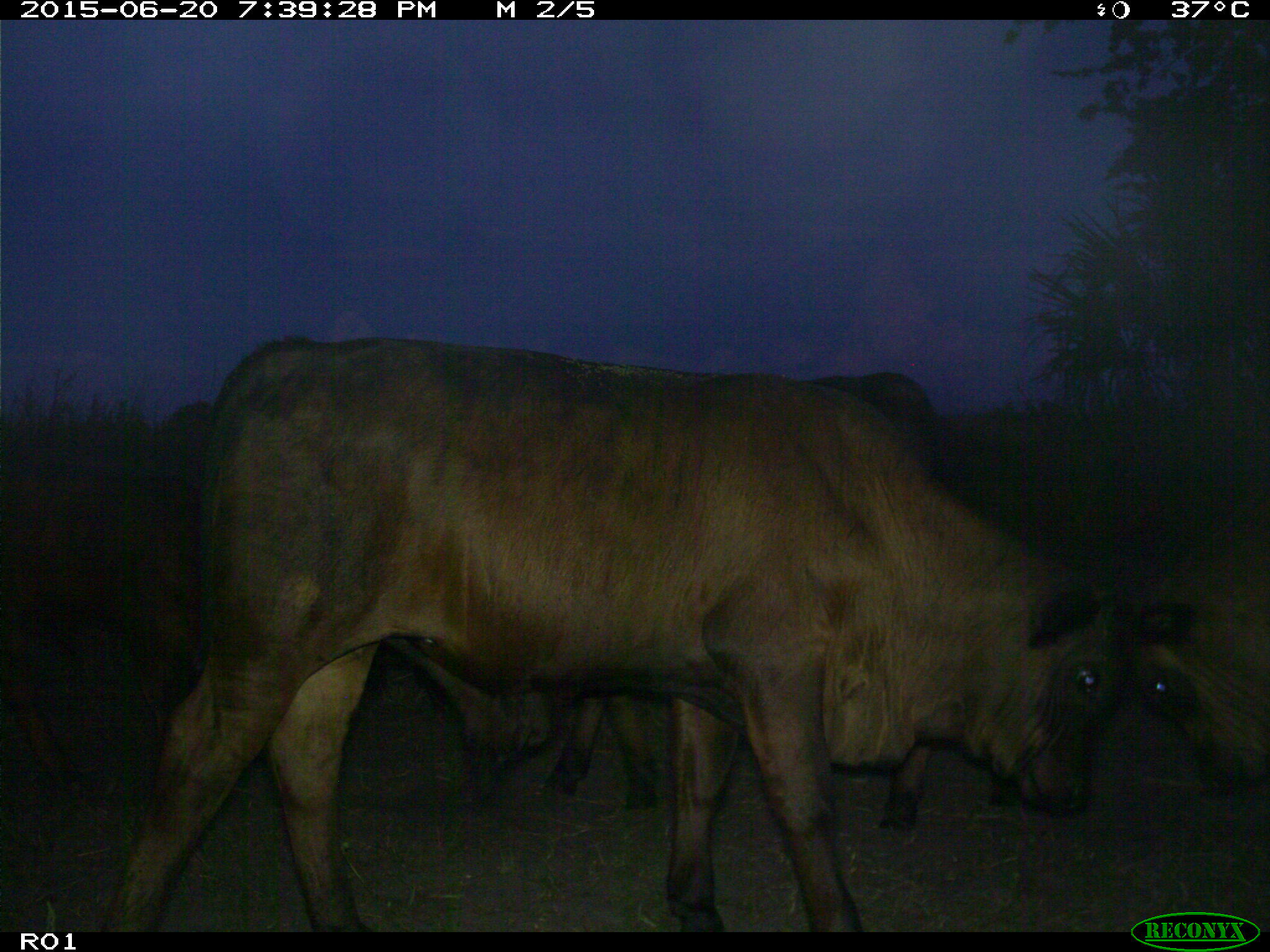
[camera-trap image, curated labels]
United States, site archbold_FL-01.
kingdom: Animalia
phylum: Chordata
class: Mammalia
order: Artiodactyla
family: Bovidae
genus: Bos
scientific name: Bos taurus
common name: domestic cow